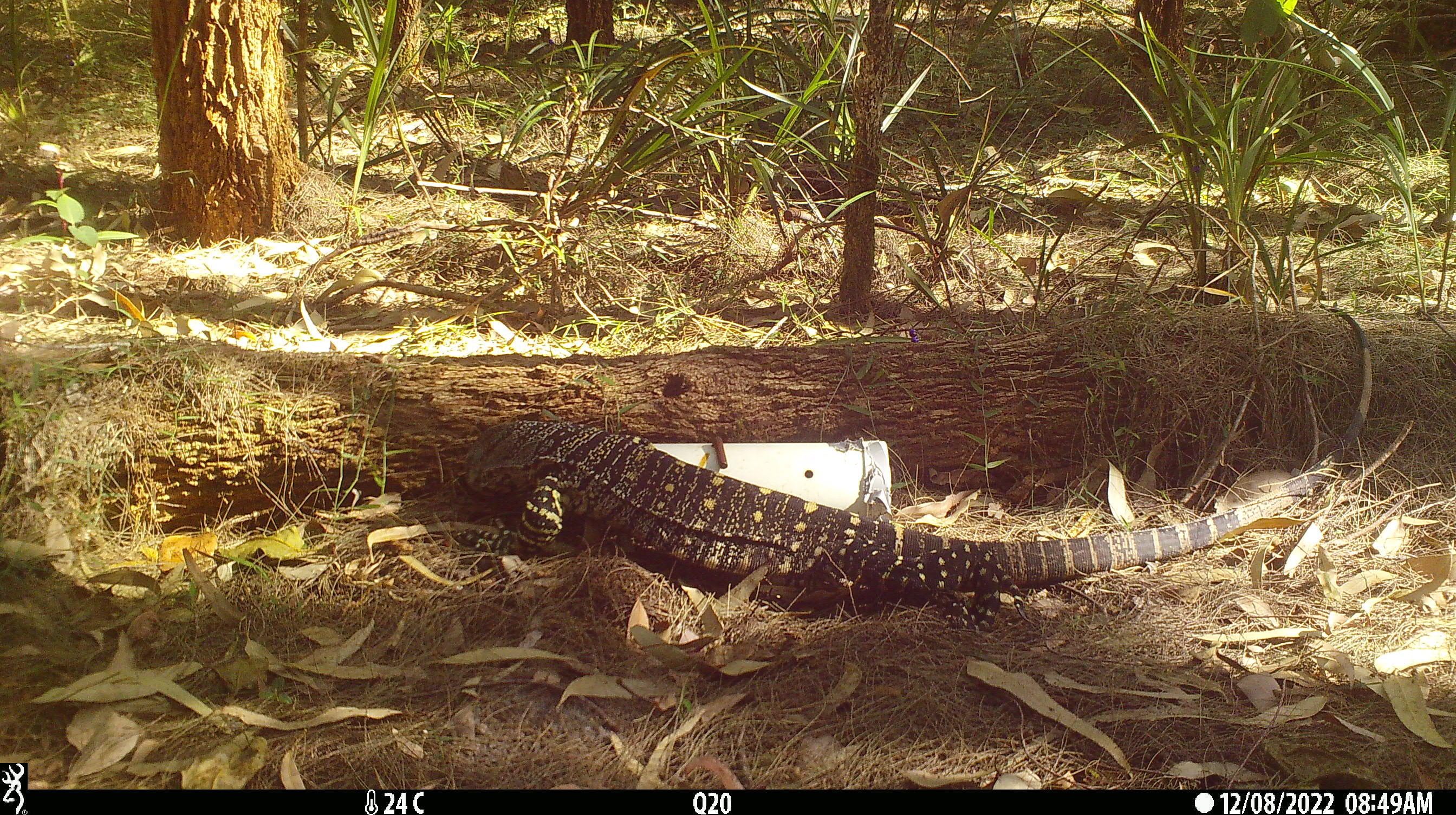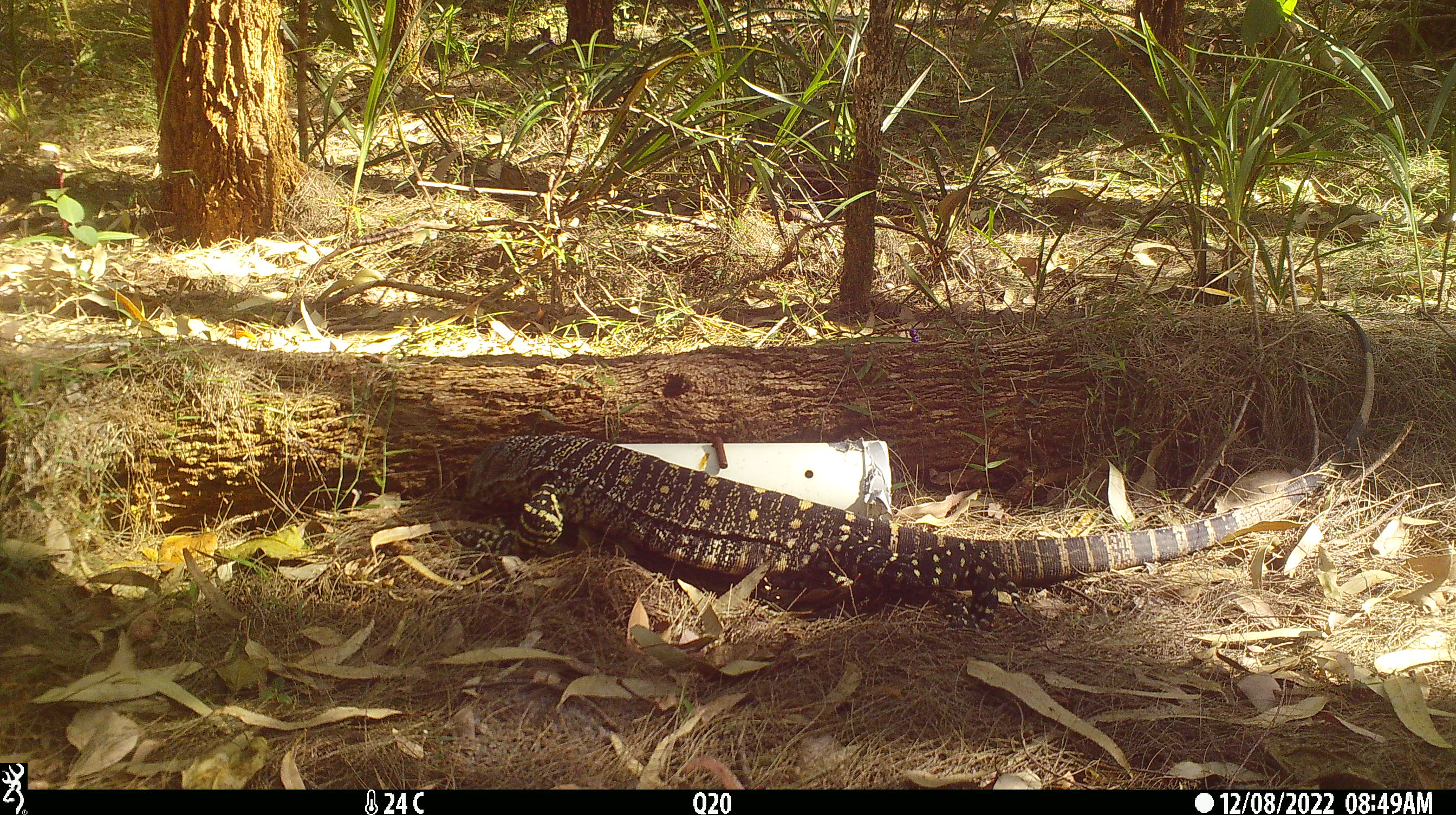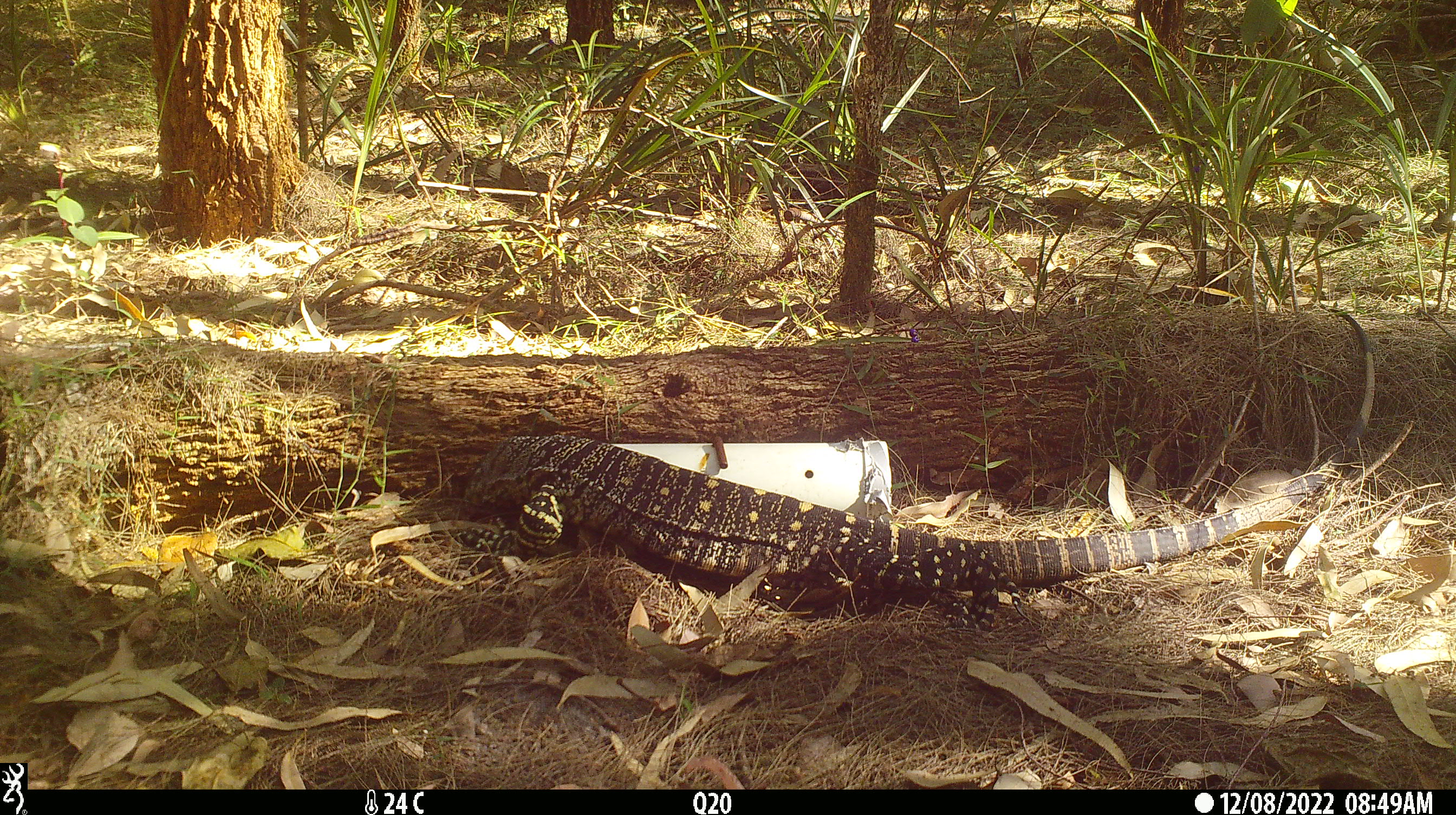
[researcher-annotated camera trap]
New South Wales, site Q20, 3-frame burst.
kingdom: Animalia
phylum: Chordata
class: Reptilia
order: Squamata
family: Varanidae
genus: Varanus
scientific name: Varanus varius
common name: lace monitor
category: goanna